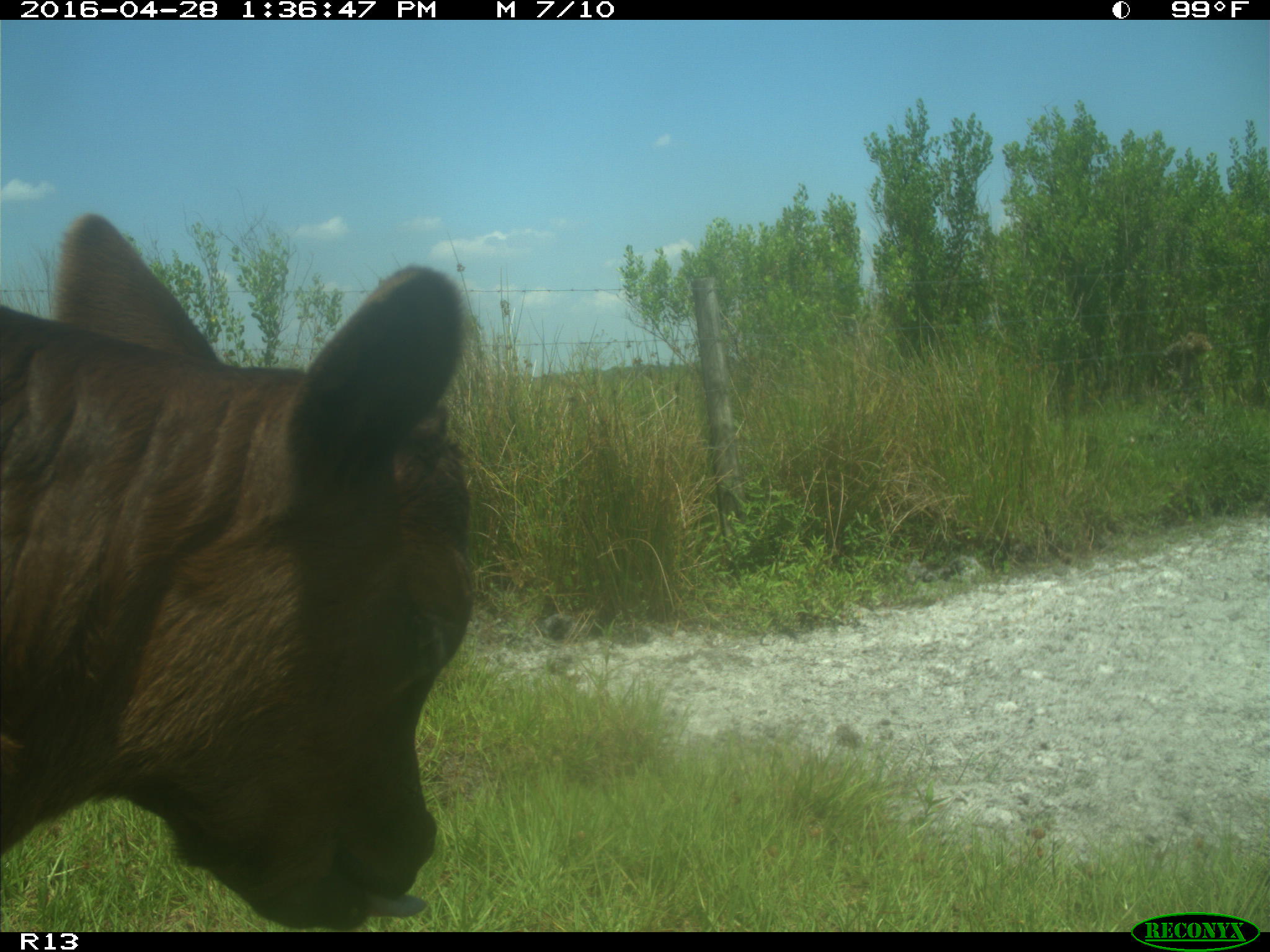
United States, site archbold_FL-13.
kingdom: Animalia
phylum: Chordata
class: Mammalia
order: Artiodactyla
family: Bovidae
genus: Bos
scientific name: Bos taurus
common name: domestic cow